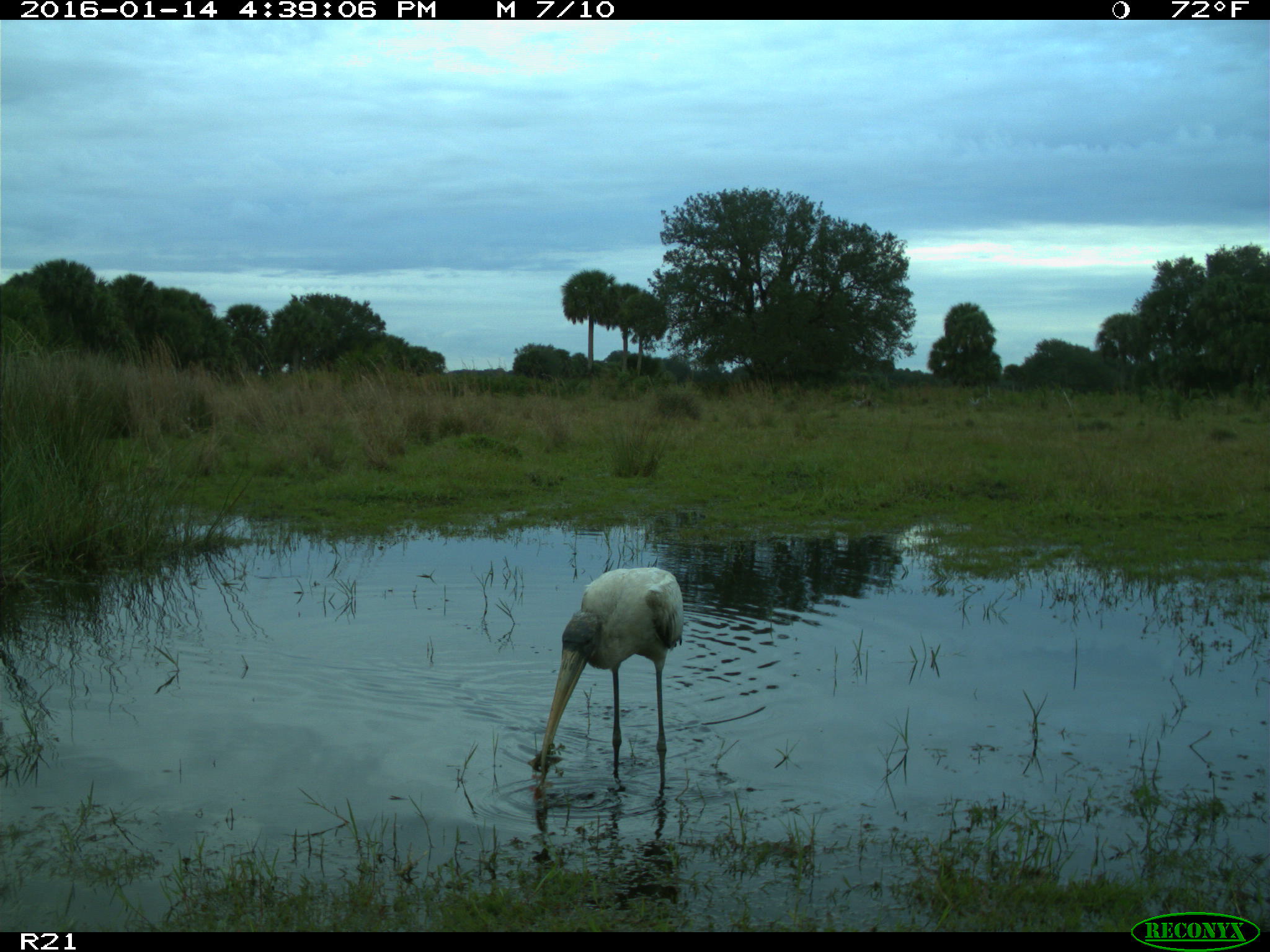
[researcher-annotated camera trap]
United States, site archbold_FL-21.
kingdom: Animalia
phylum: Chordata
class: Aves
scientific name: Aves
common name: birds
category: unidentified bird